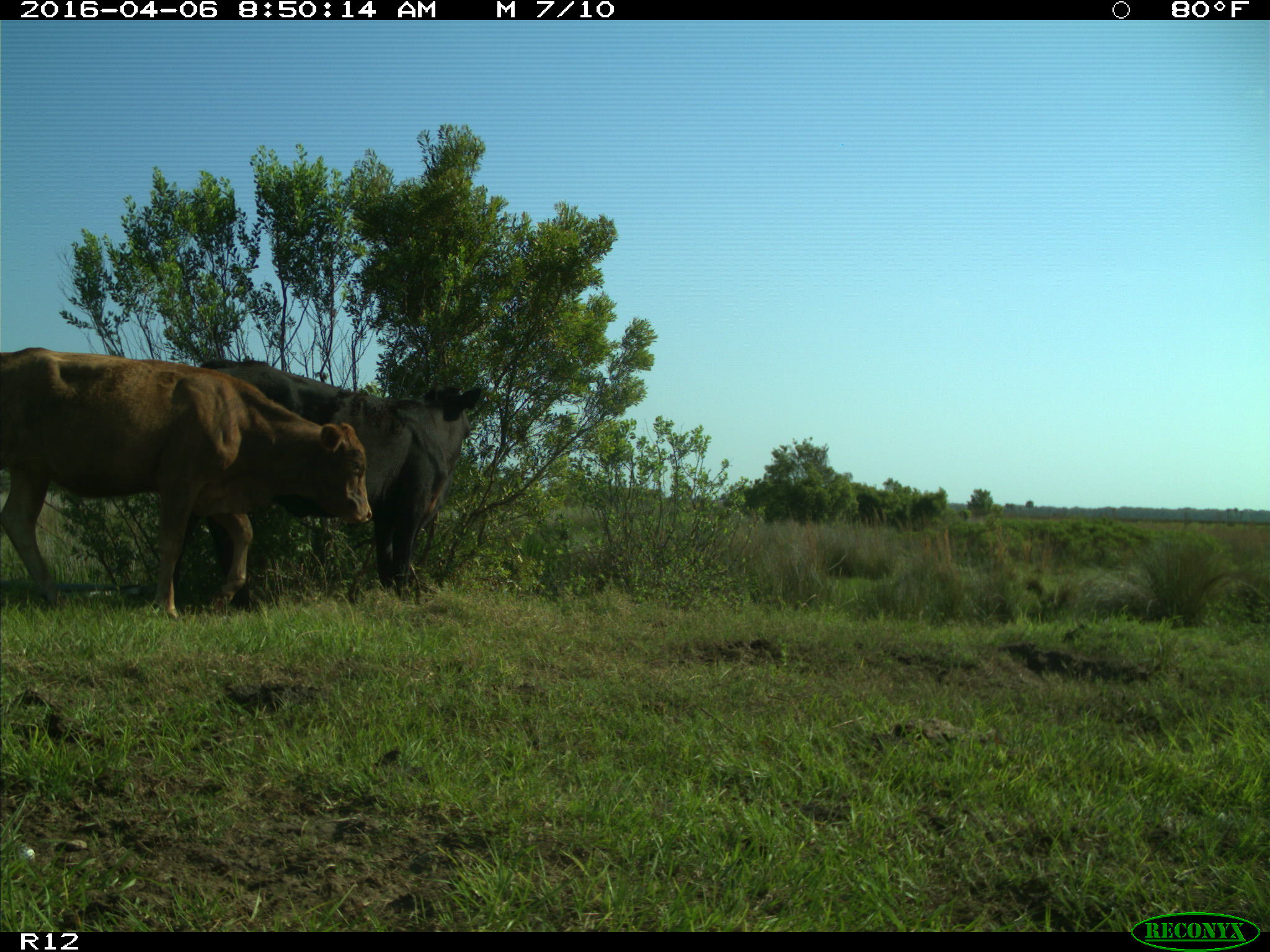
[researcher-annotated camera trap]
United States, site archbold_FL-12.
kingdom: Animalia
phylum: Chordata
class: Mammalia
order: Artiodactyla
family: Bovidae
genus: Bos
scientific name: Bos taurus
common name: domestic cow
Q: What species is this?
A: Bos taurus (domestic cow).